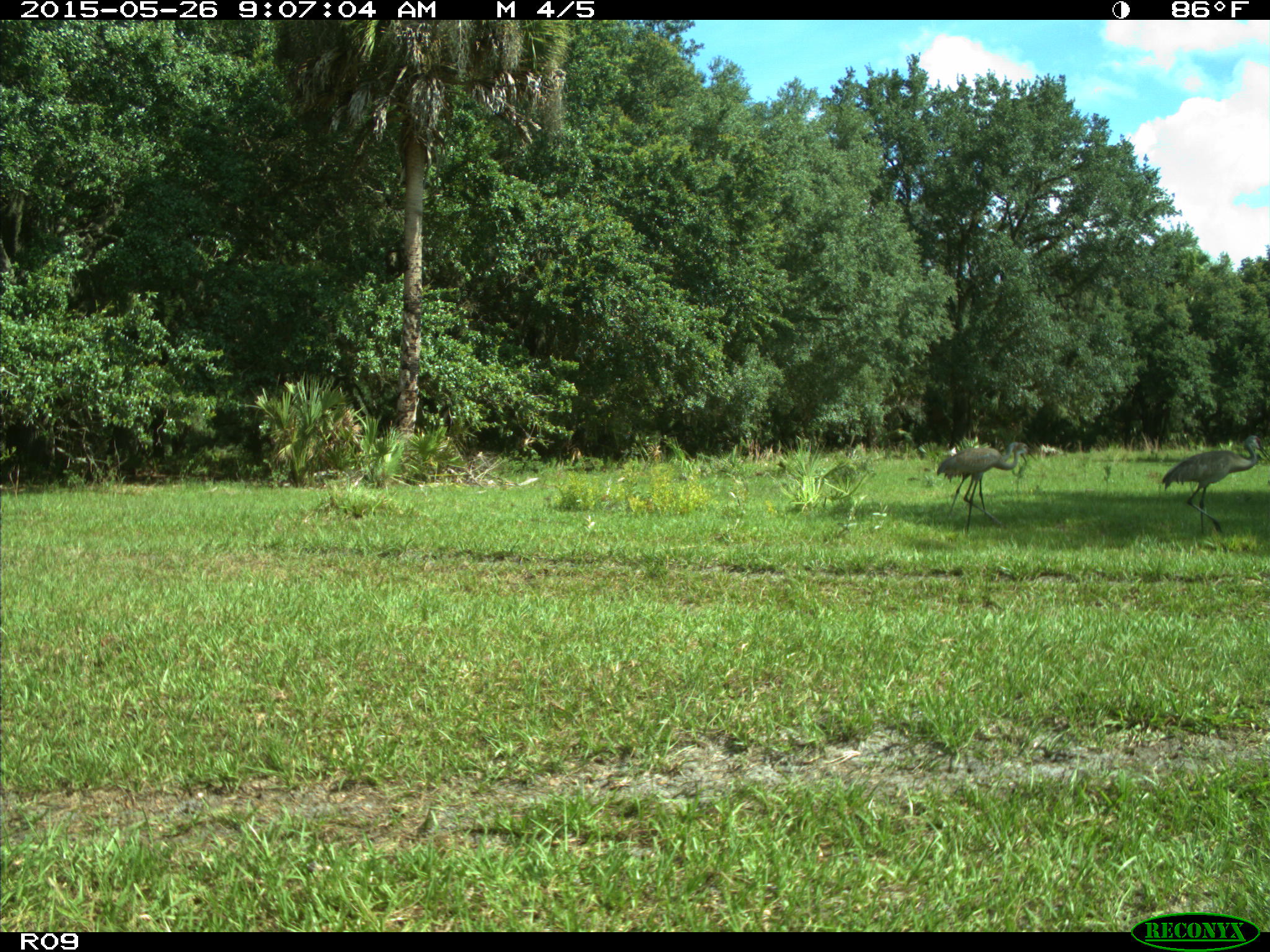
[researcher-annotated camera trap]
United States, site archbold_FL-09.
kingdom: Animalia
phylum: Chordata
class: Aves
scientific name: Aves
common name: birds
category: unidentified bird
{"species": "unidentified bird (birds) (Aves)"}